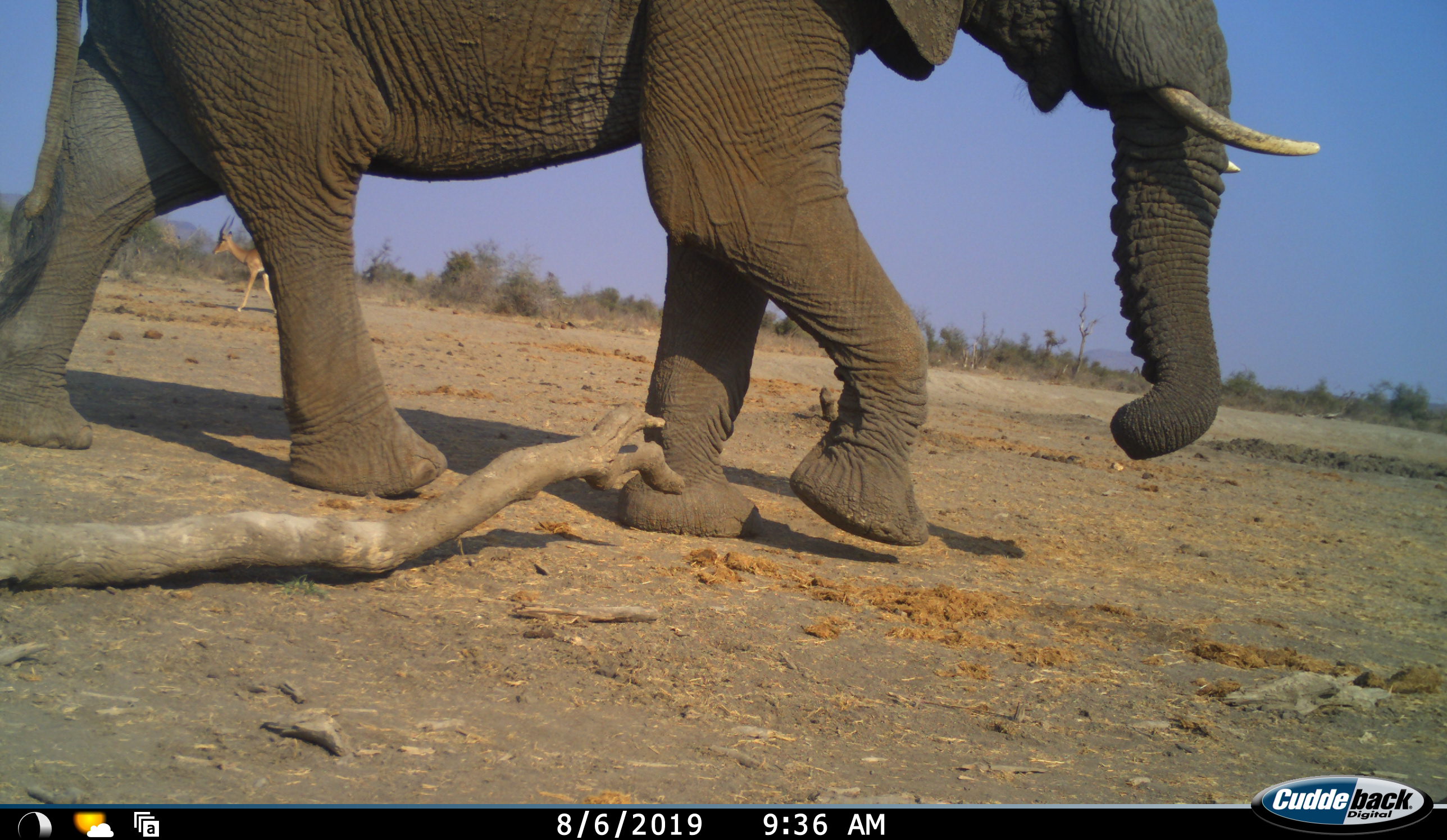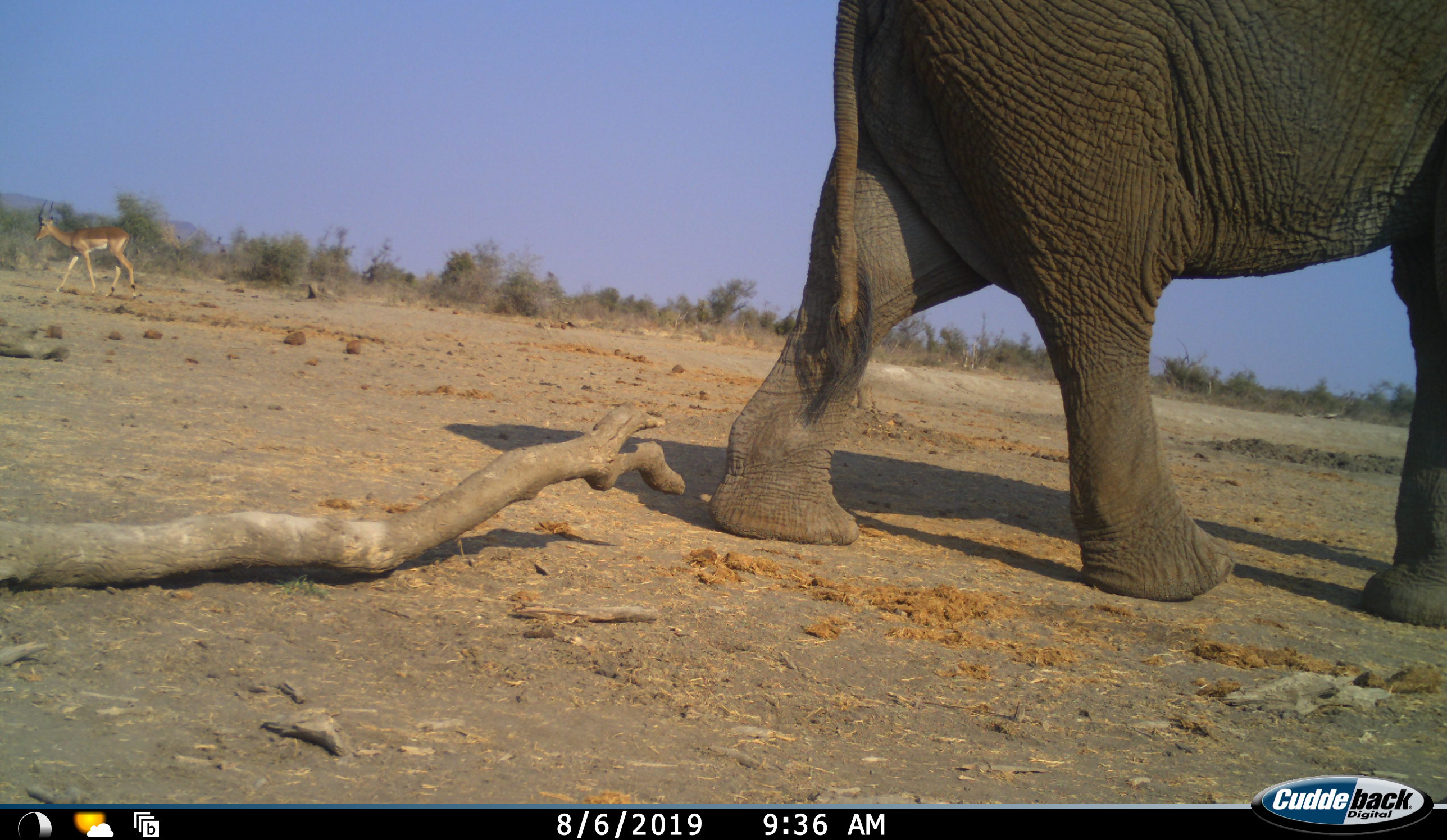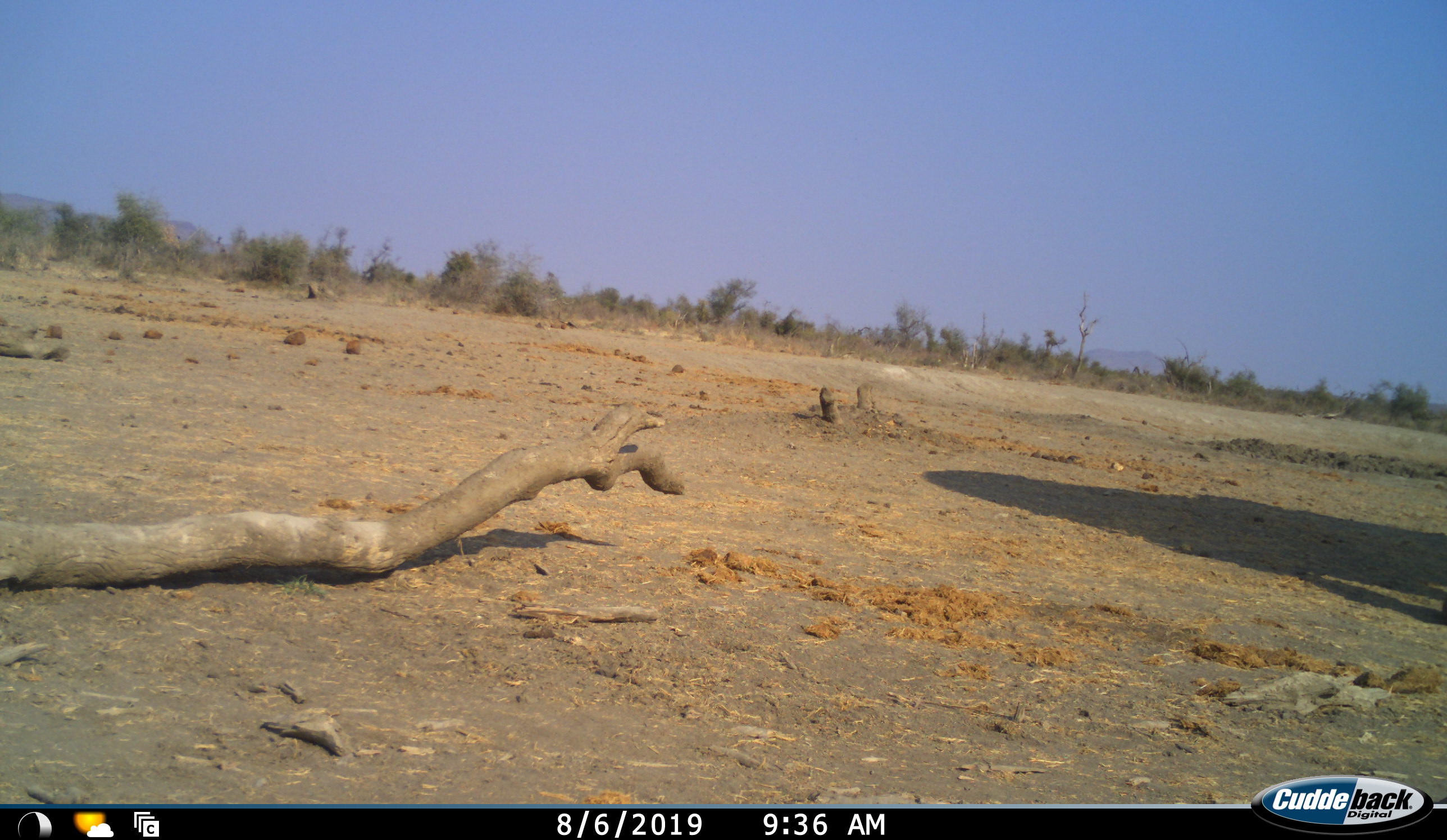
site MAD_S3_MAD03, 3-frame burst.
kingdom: Animalia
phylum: Chordata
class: Mammalia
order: Proboscidea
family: Elephantidae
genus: Loxodonta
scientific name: Loxodonta africana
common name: african bush elephant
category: elephant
Elephant (african bush elephant) (Loxodonta africana), count 1. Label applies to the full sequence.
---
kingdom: Animalia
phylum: Chordata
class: Mammalia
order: Artiodactyla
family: Bovidae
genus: Aepyceros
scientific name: Aepyceros melampus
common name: impala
Impala (Aepyceros melampus), count 1. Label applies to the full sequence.